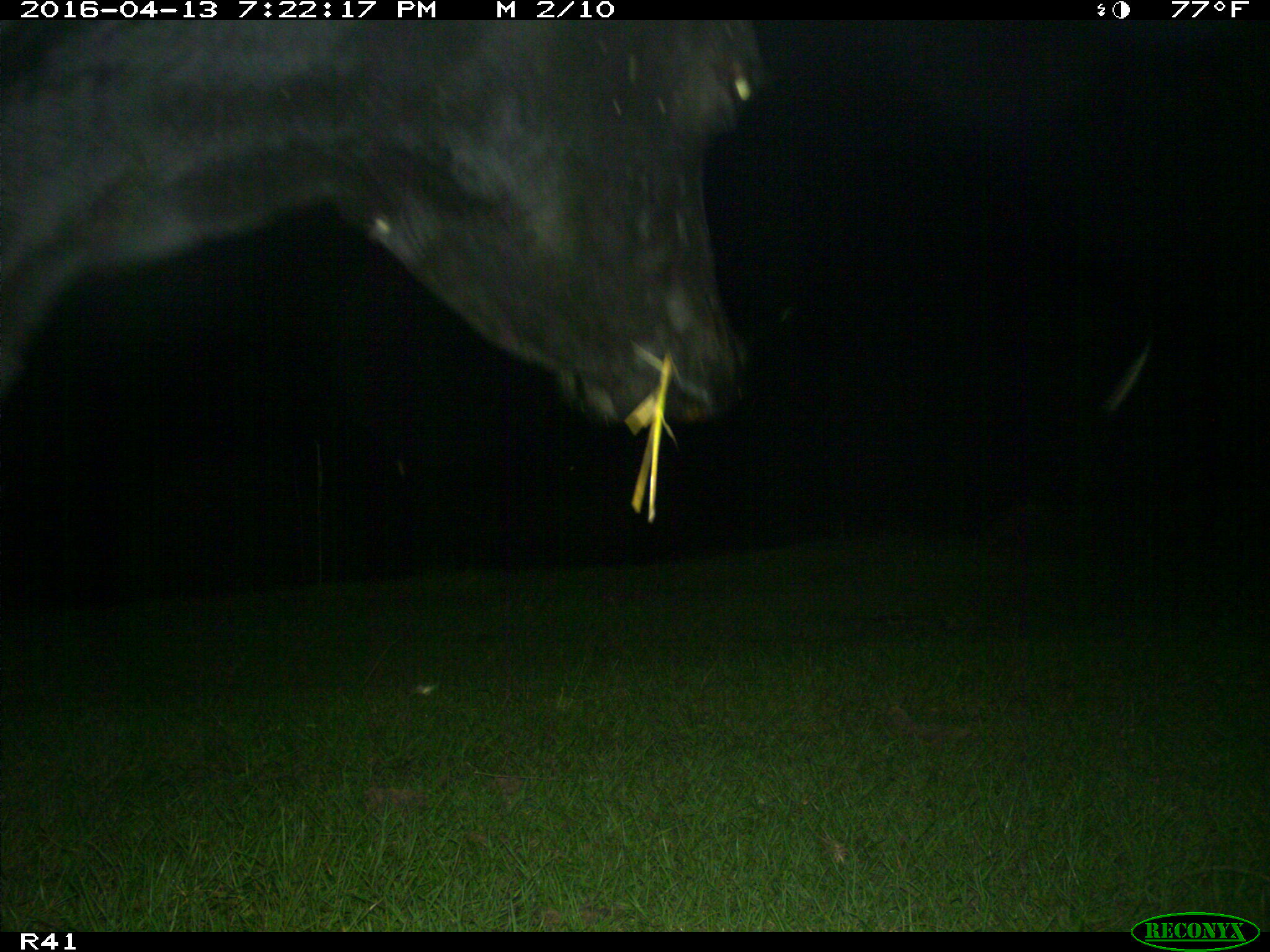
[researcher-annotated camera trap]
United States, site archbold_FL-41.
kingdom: Animalia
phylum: Chordata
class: Mammalia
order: Artiodactyla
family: Bovidae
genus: Bos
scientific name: Bos taurus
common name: domestic cow